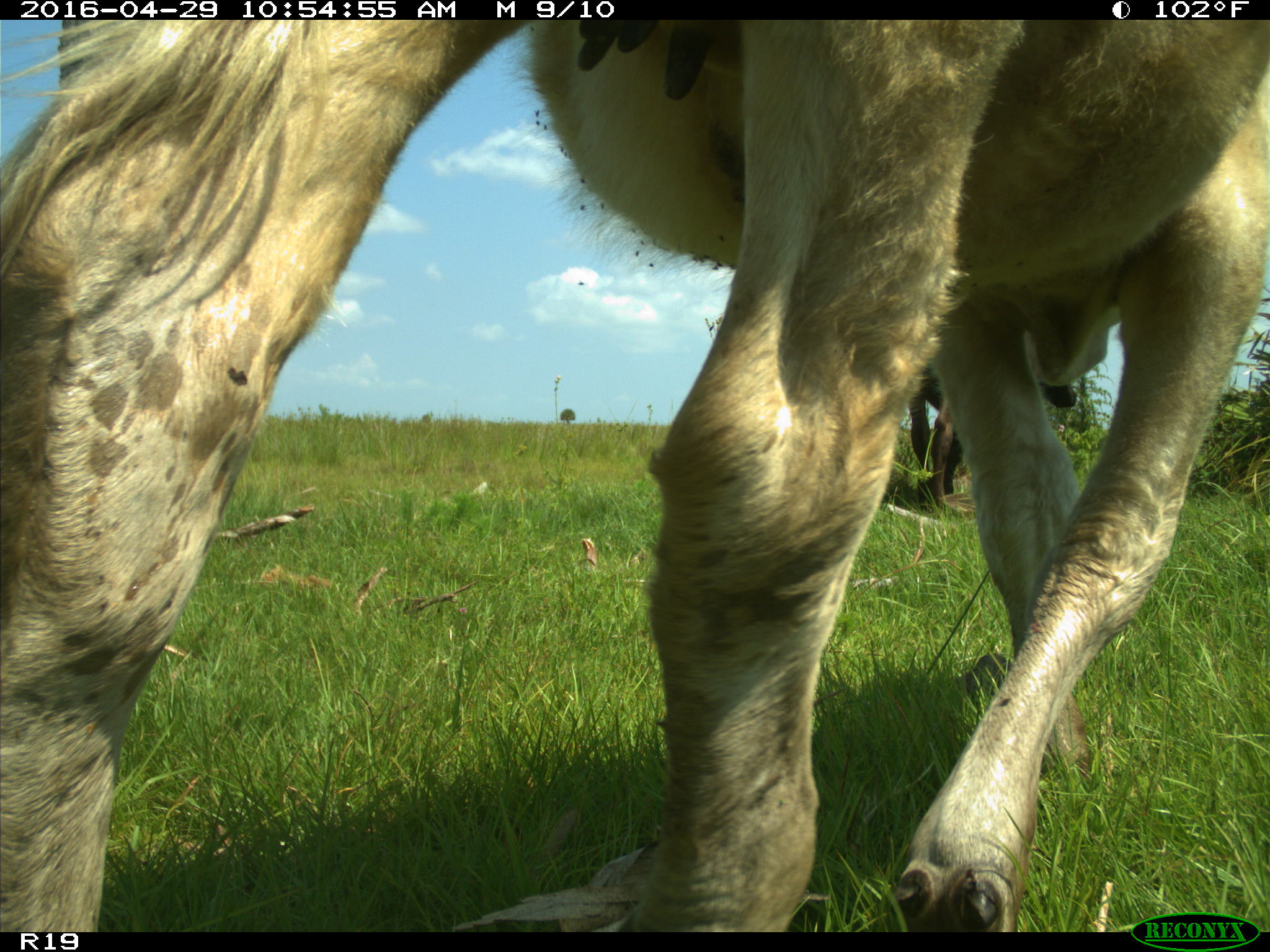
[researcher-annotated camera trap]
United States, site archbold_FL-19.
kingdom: Animalia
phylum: Chordata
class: Mammalia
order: Artiodactyla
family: Bovidae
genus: Bos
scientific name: Bos taurus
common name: domestic cow